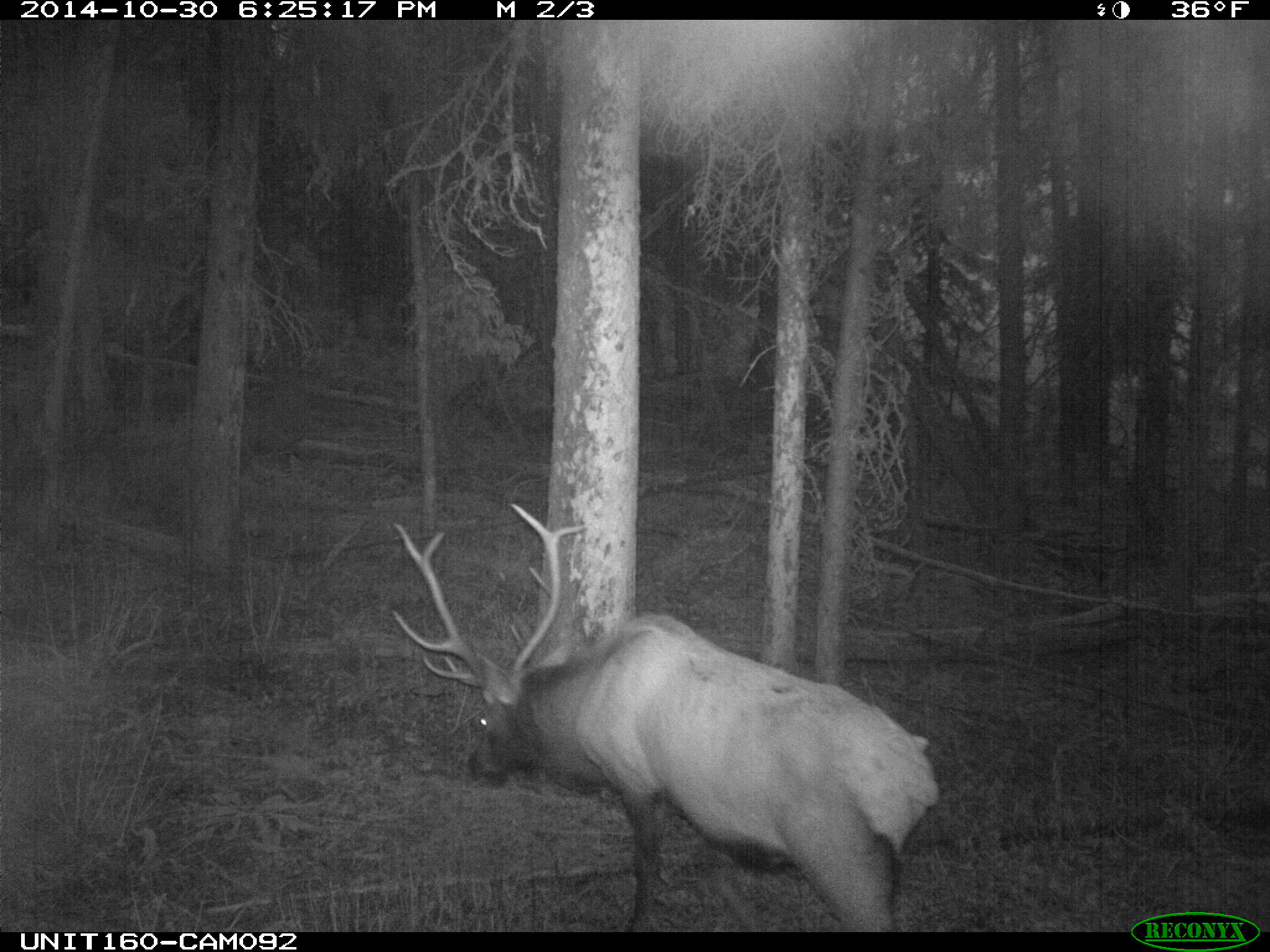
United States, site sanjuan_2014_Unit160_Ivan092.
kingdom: Animalia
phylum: Chordata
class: Mammalia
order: Artiodactyla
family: Cervidae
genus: Cervus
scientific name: Cervus elaphus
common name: red deer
Cervus elaphus (red deer).